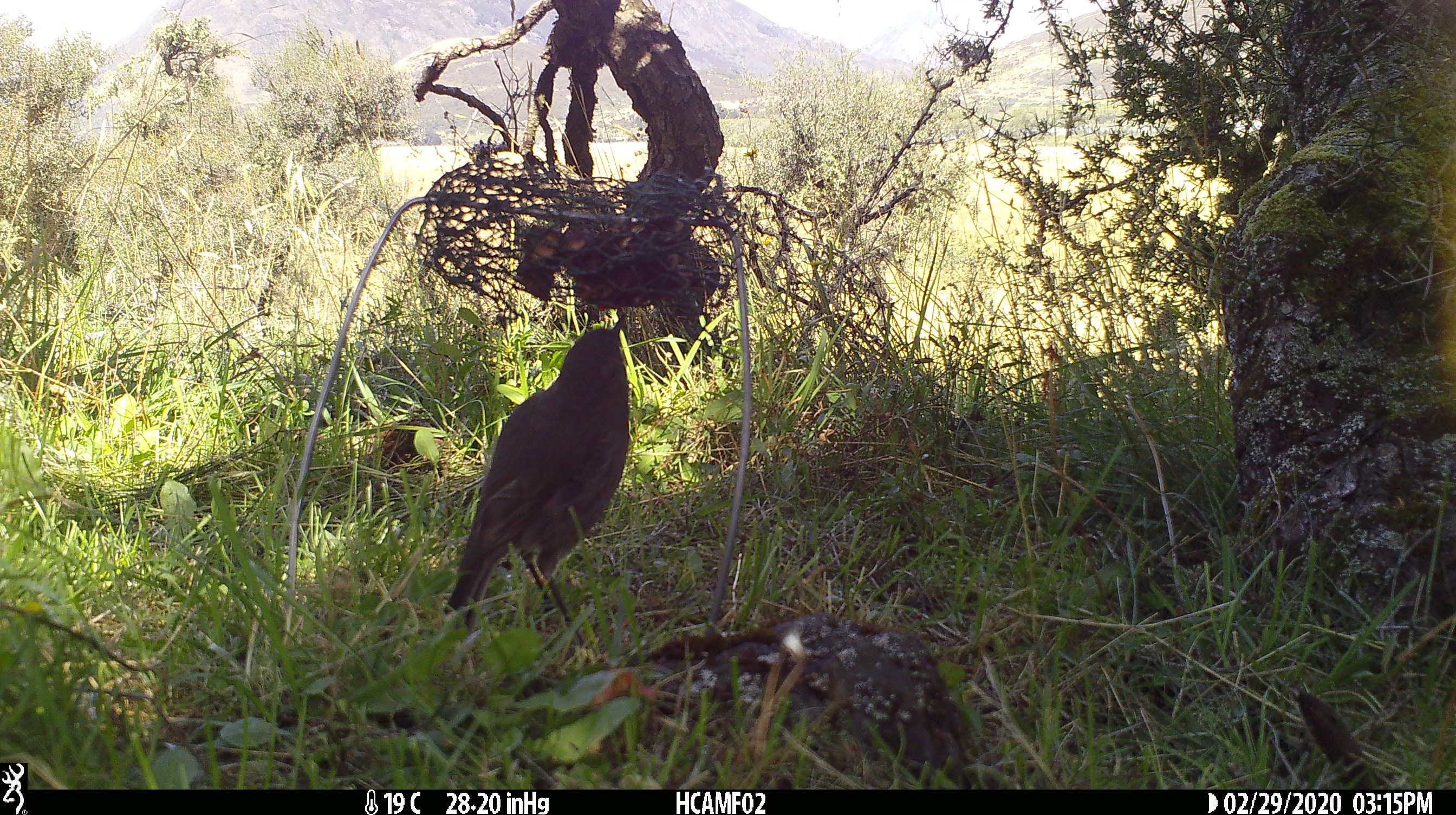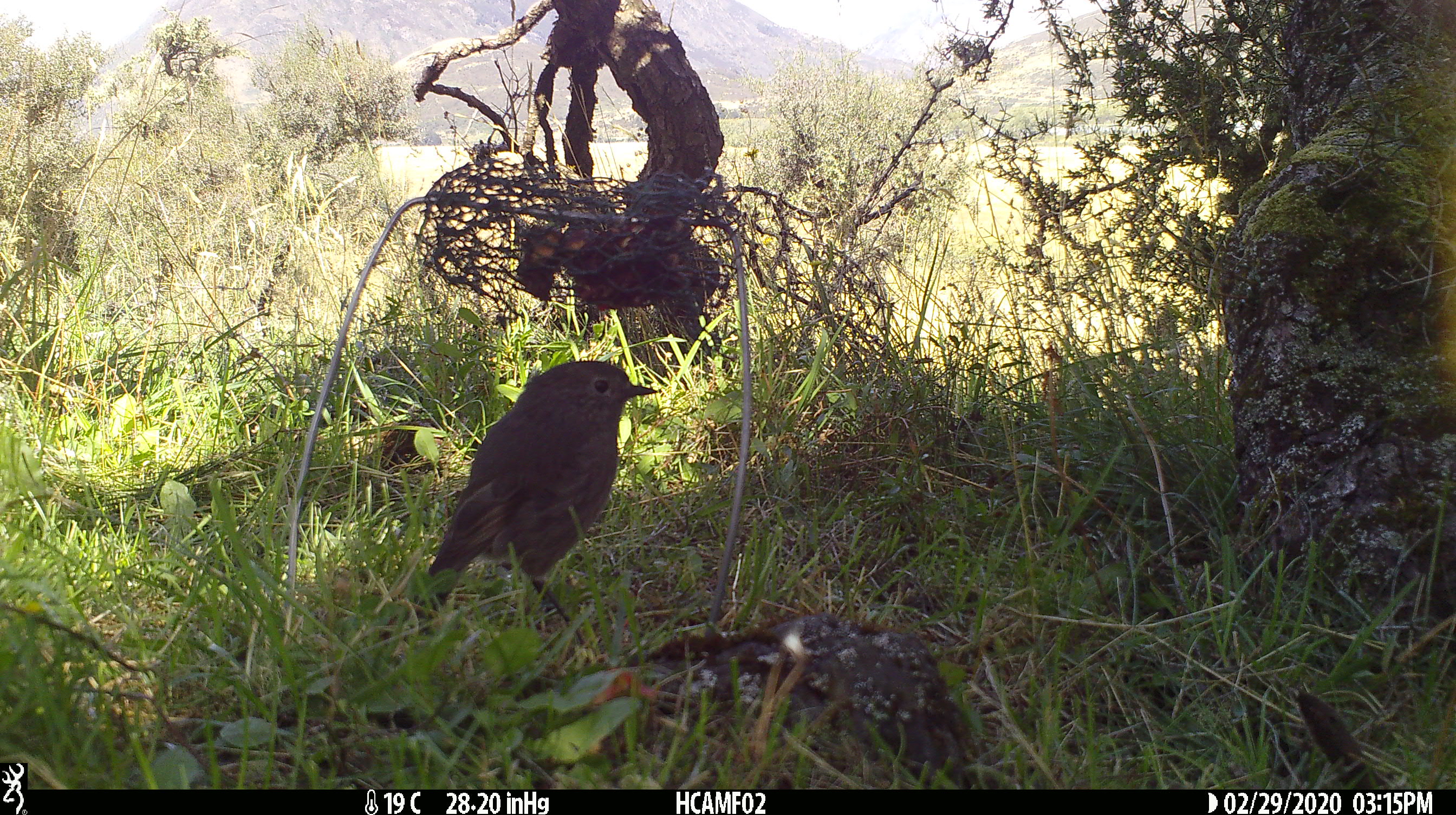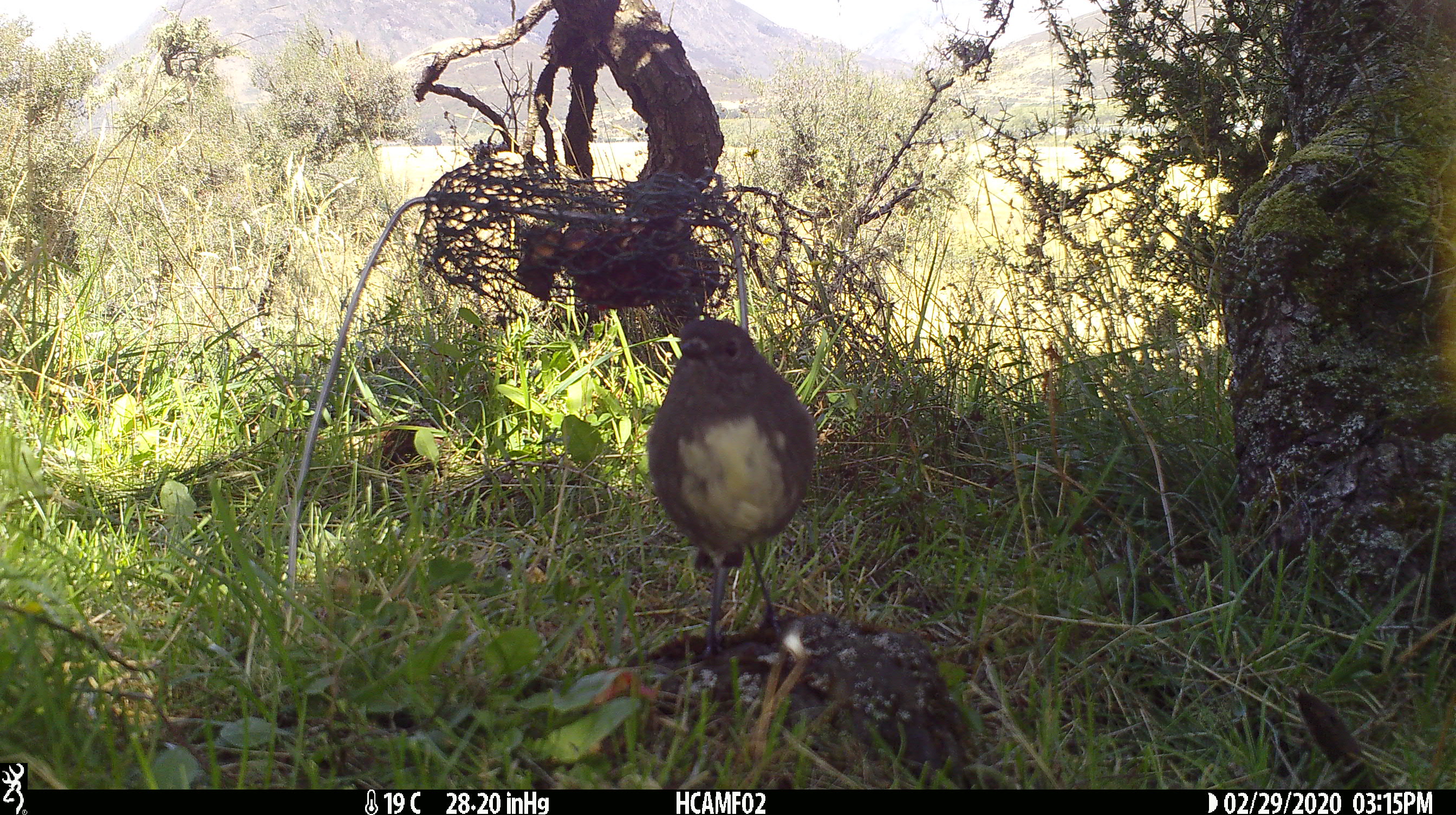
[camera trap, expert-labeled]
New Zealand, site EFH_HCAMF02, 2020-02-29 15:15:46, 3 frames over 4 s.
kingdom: Animalia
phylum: Chordata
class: Aves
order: Passeriformes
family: Petroicidae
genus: Petroica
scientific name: Petroica australis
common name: new zealand robin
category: robin